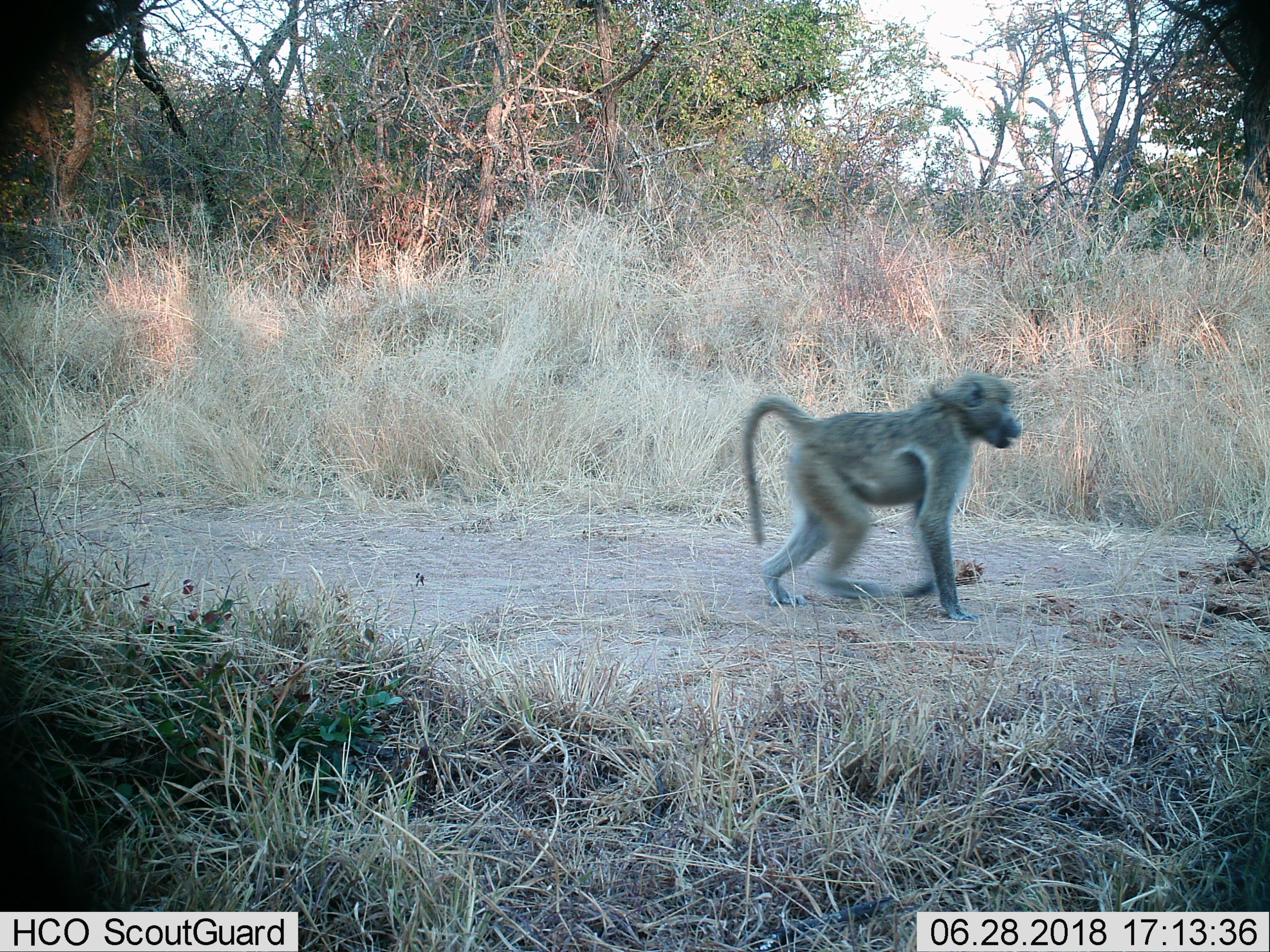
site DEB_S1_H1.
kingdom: Animalia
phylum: Chordata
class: Mammalia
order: Primates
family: Cercopithecidae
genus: Papio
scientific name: Papio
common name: baboon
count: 1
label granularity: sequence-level